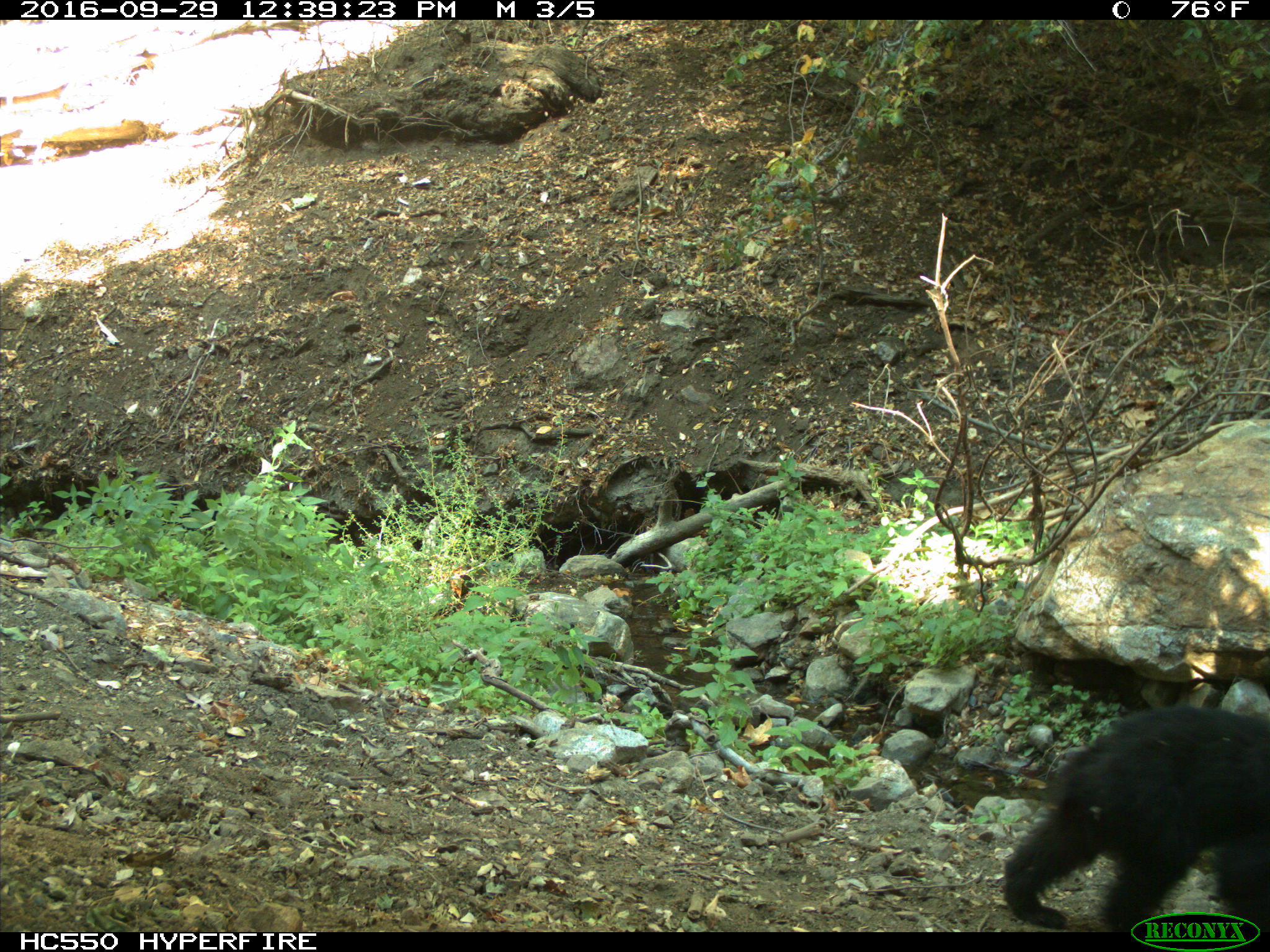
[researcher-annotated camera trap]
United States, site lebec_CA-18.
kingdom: Animalia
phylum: Chordata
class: Mammalia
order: Carnivora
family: Ursidae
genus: Ursus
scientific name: Ursus americanus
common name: american black bear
Ursus americanus (american black bear).